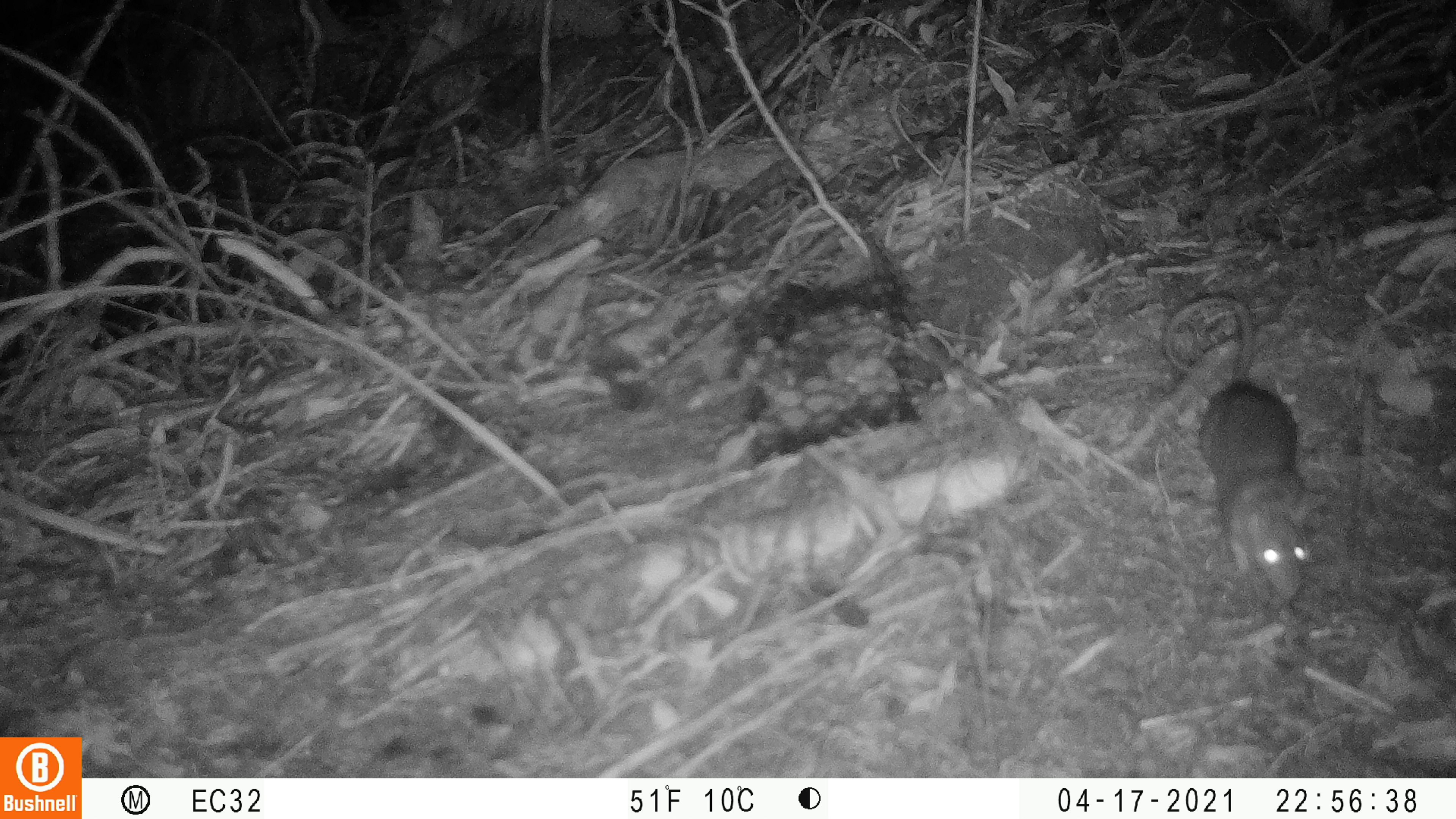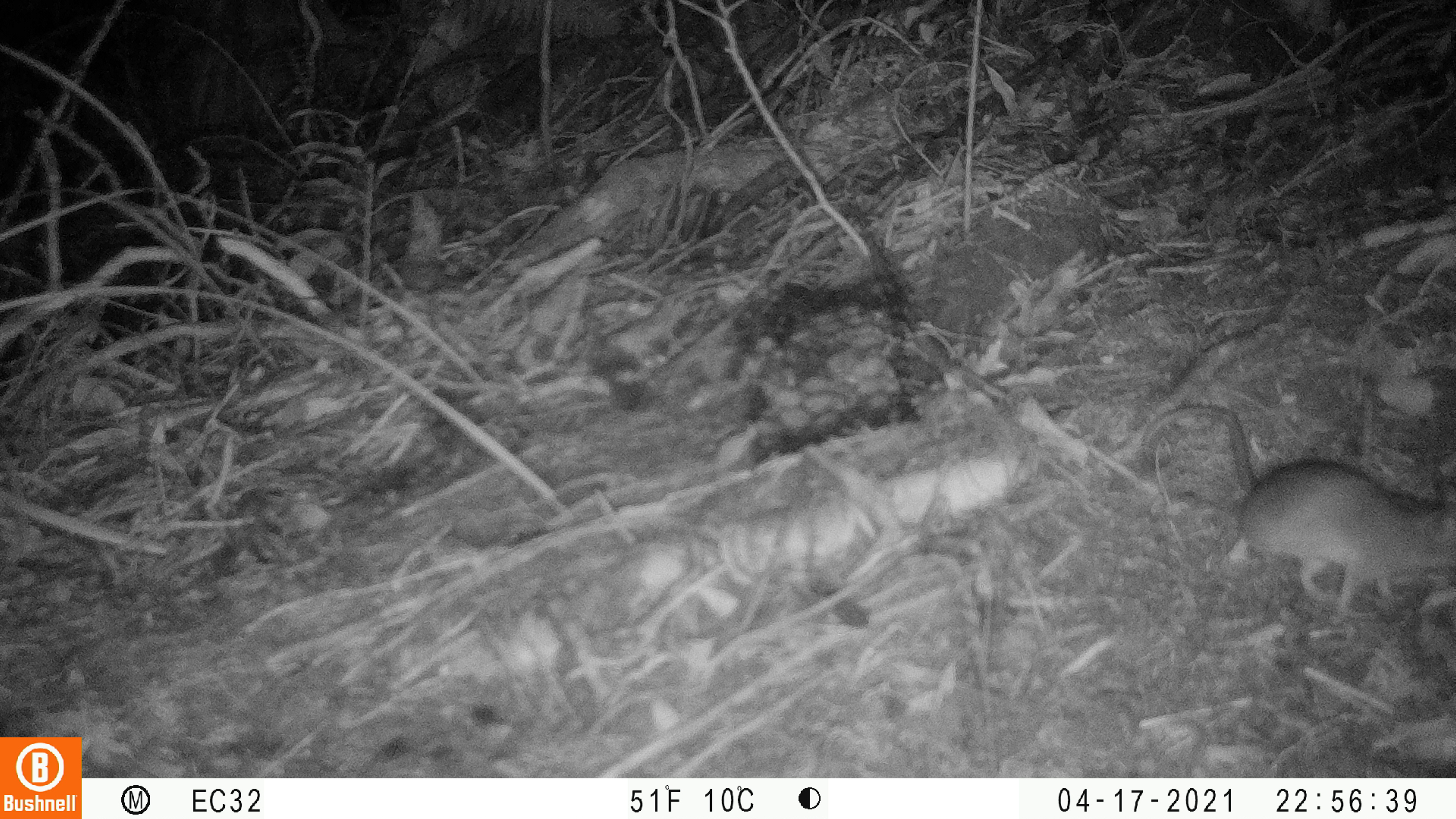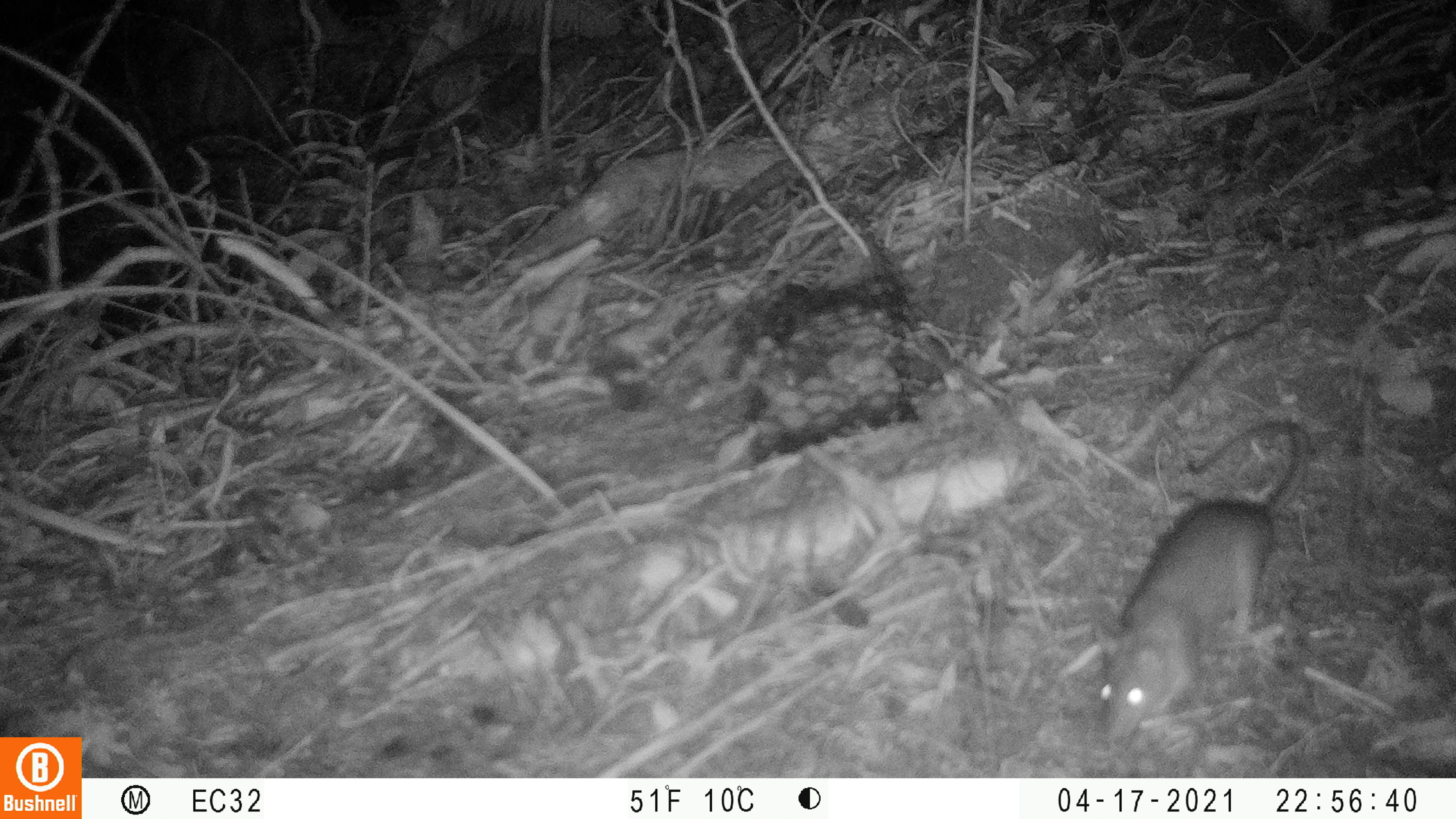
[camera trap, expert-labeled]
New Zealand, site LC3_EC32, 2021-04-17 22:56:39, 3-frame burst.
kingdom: Animalia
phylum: Chordata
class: Mammalia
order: Rodentia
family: Muridae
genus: Rattus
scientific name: Rattus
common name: rat